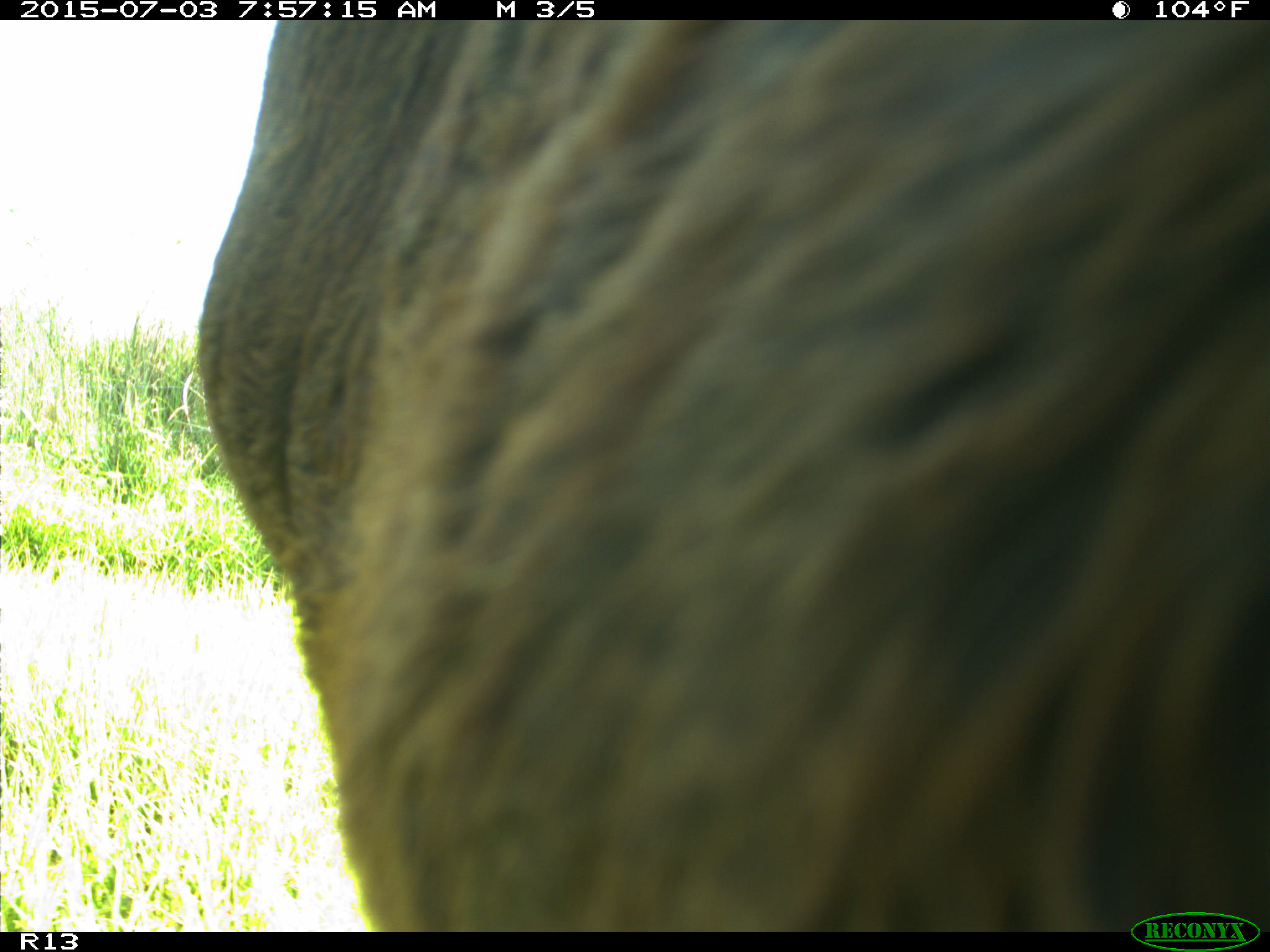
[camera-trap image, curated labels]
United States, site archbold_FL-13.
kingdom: Animalia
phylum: Chordata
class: Mammalia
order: Artiodactyla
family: Bovidae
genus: Bos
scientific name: Bos taurus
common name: domestic cow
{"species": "Bos taurus (domestic cow)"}